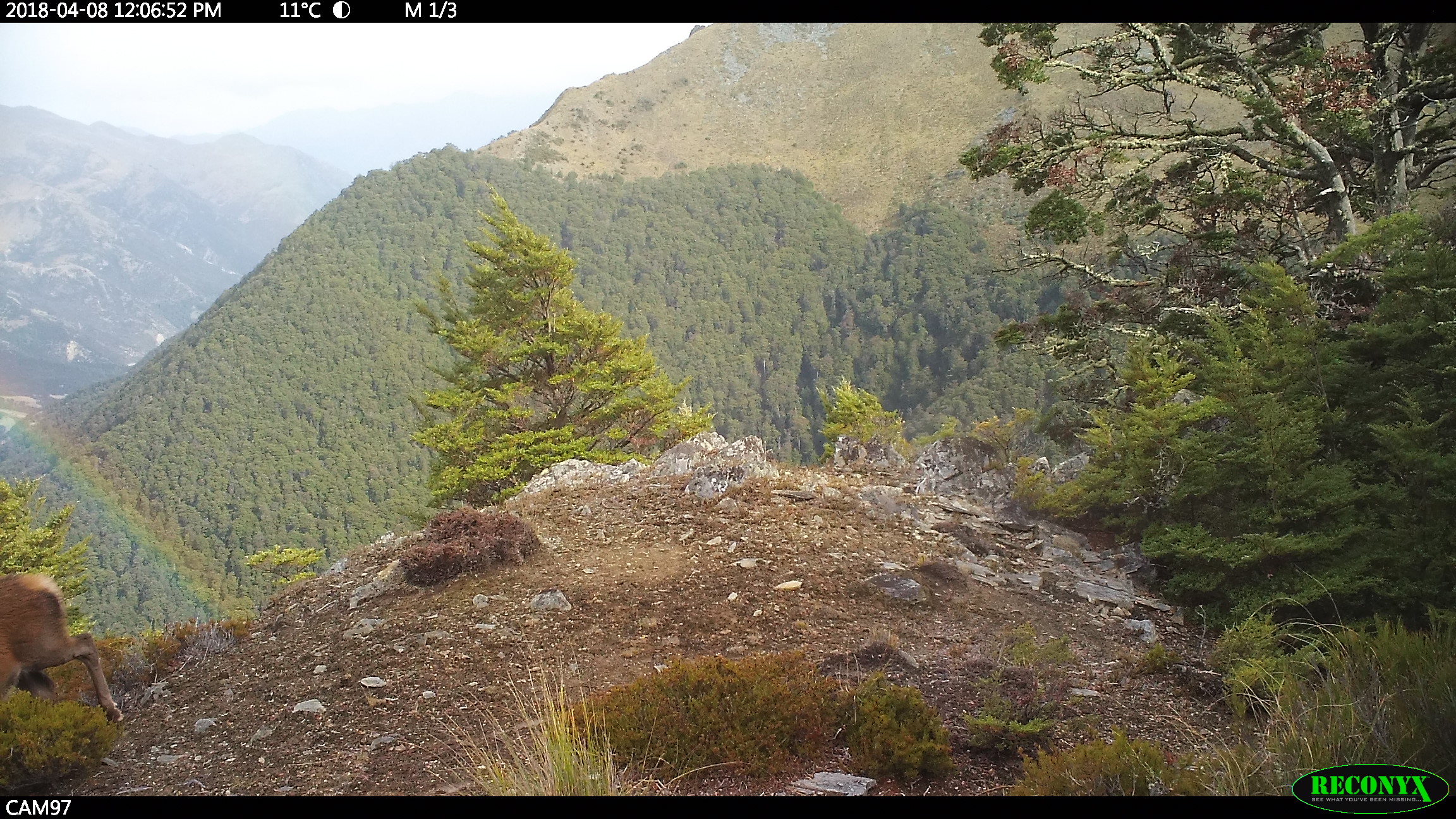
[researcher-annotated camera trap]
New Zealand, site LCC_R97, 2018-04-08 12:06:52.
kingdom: Animalia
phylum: Chordata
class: Mammalia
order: Artiodactyla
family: Cervidae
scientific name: Cervidae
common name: deer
Deer (Cervidae).